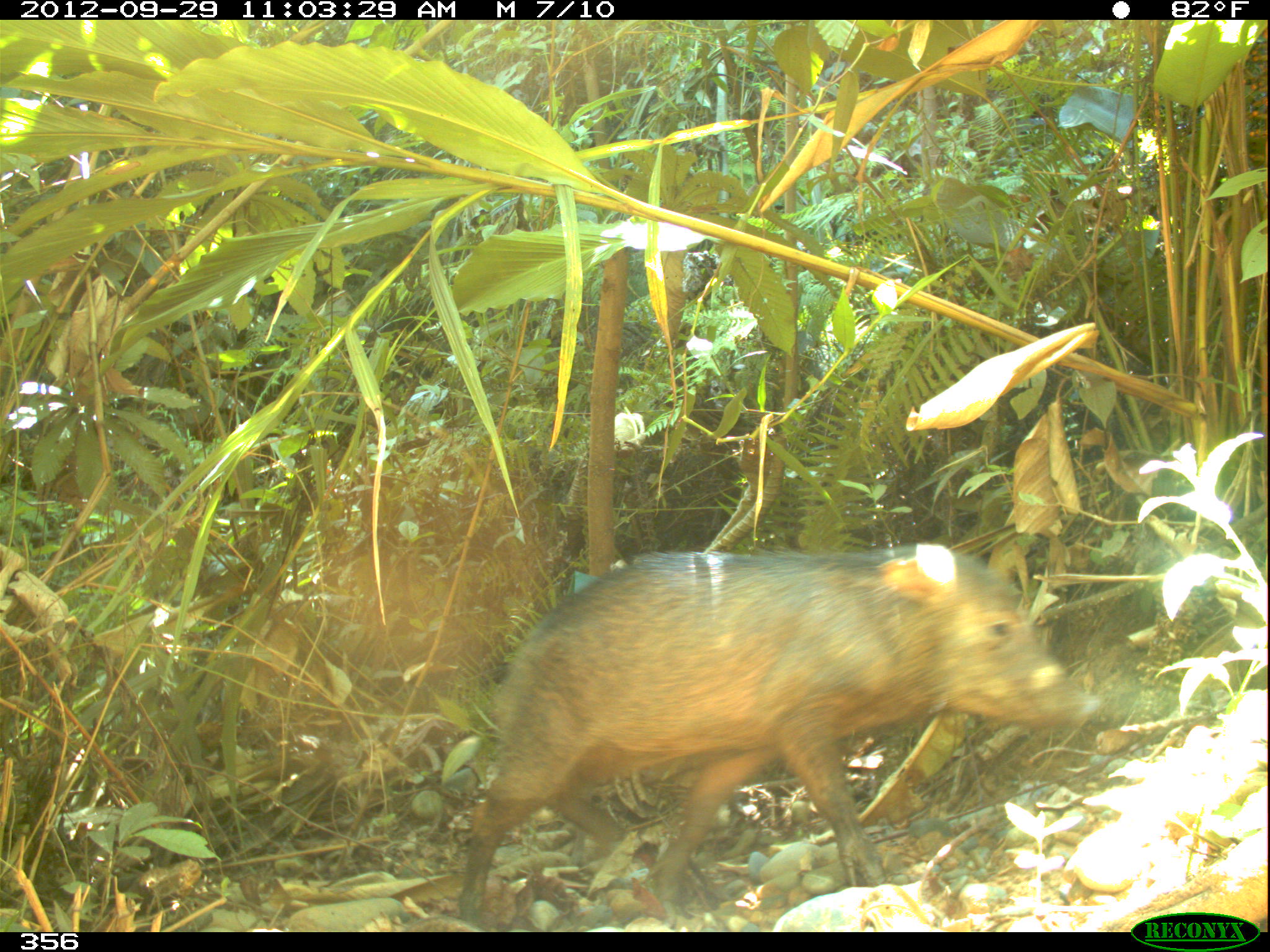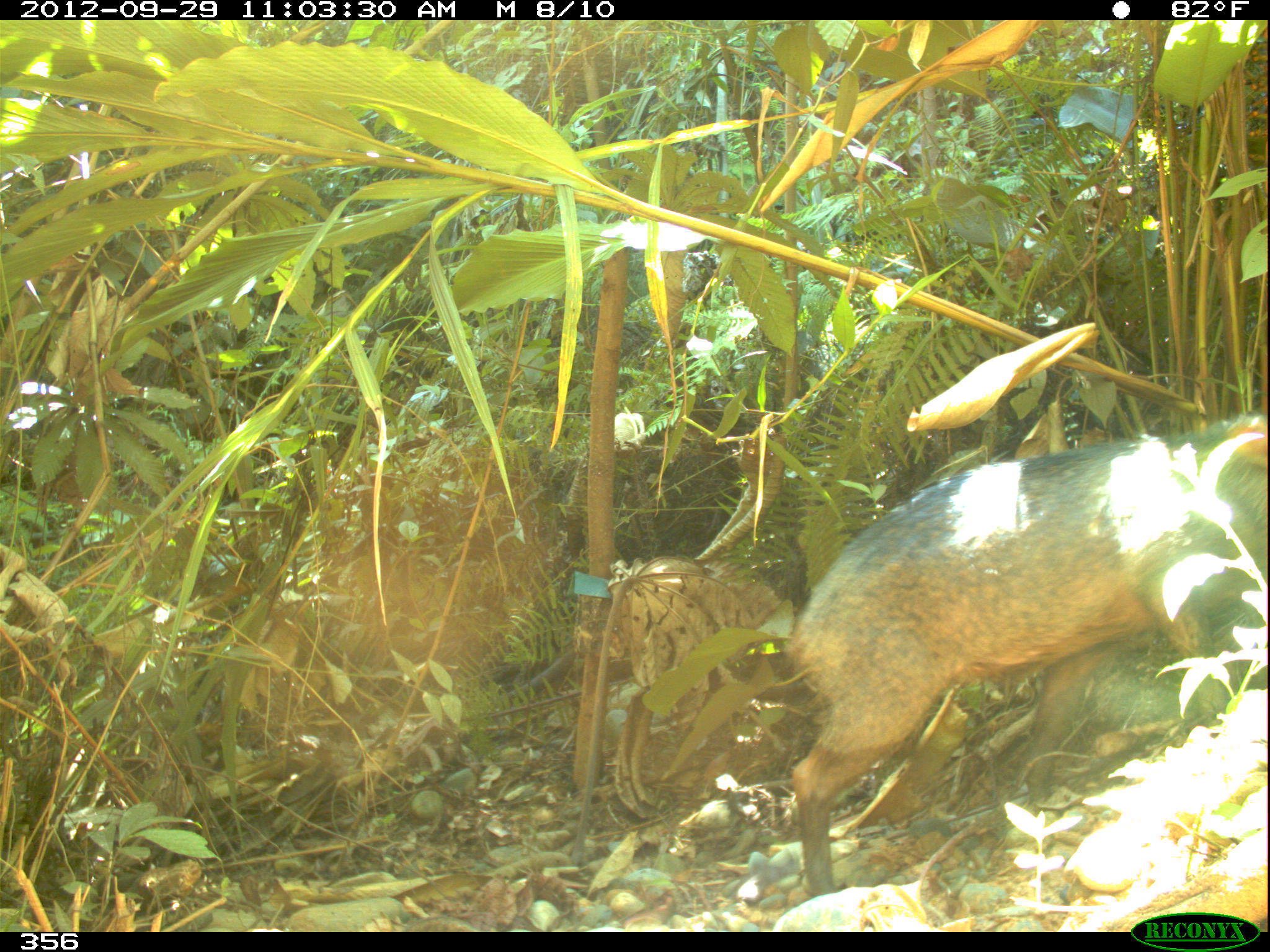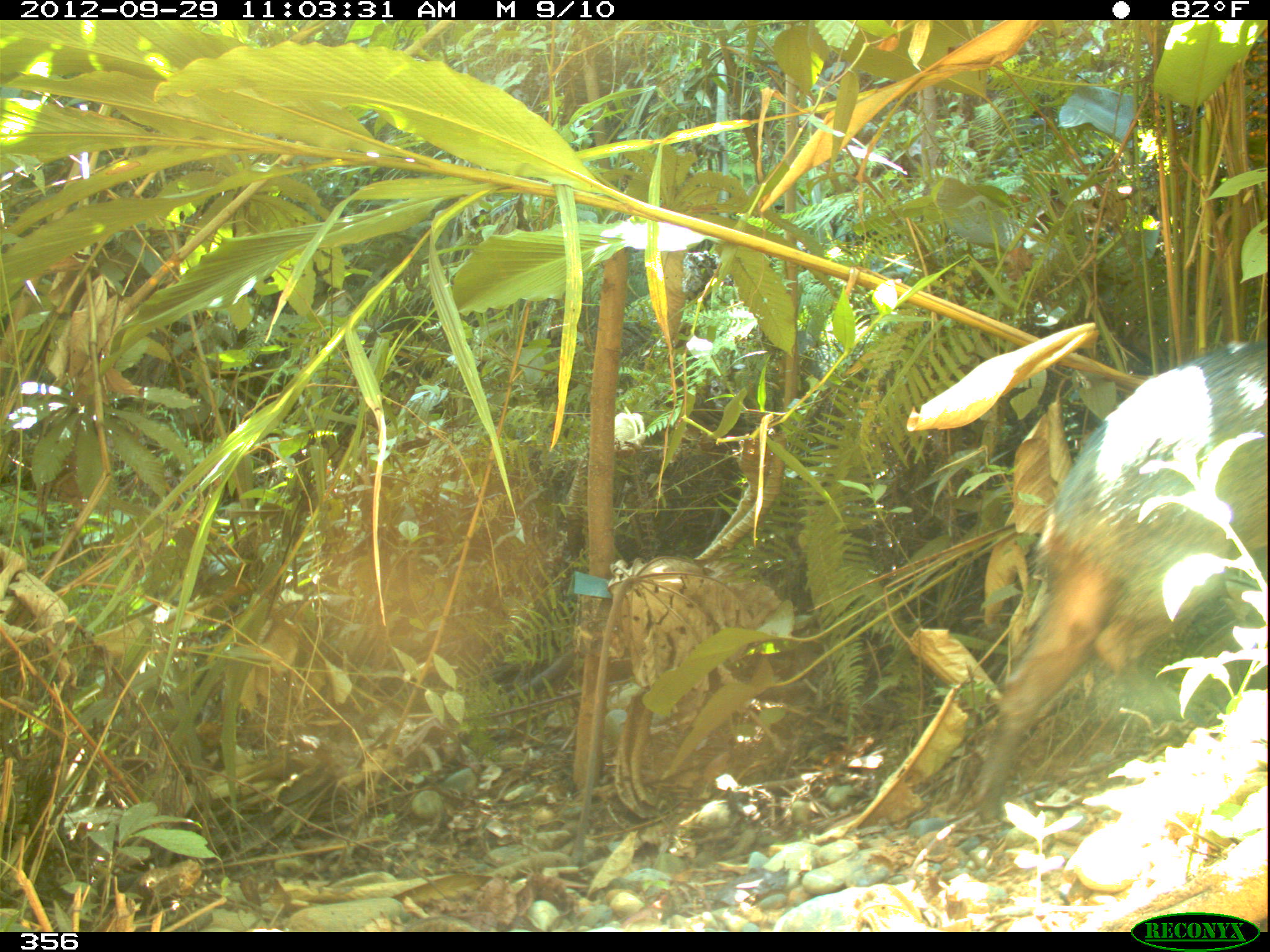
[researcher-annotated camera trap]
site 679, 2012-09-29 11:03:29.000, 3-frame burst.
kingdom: Animalia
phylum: Chordata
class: Mammalia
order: Artiodactyla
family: Tayassuidae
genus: Tayassu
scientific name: Tayassu pecari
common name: white-lipped peccary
Tayassu pecari (white-lipped peccary).